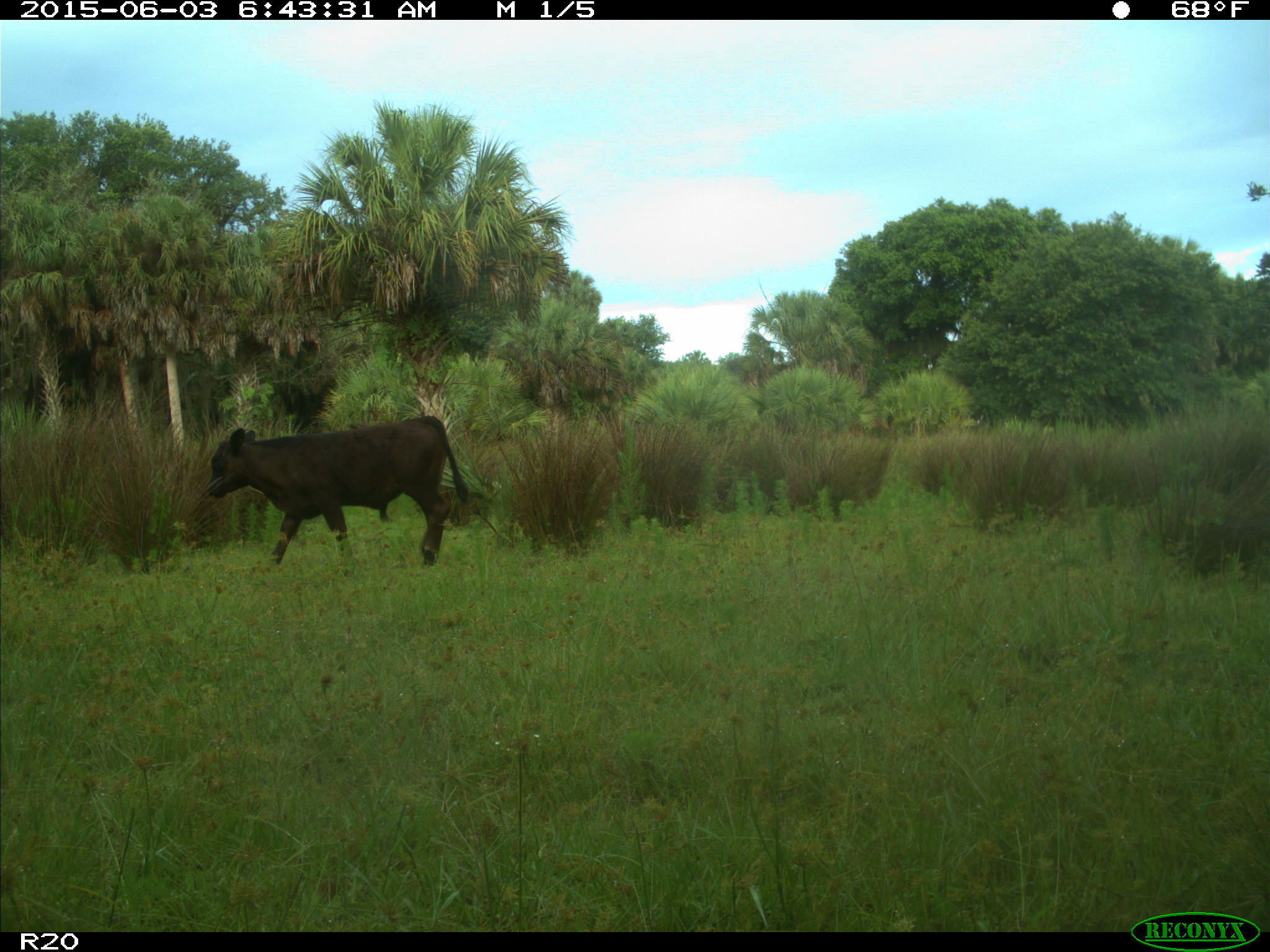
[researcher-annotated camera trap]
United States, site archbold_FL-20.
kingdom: Animalia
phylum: Chordata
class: Mammalia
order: Artiodactyla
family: Bovidae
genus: Bos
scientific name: Bos taurus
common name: domestic cow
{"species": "Bos taurus (domestic cow)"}